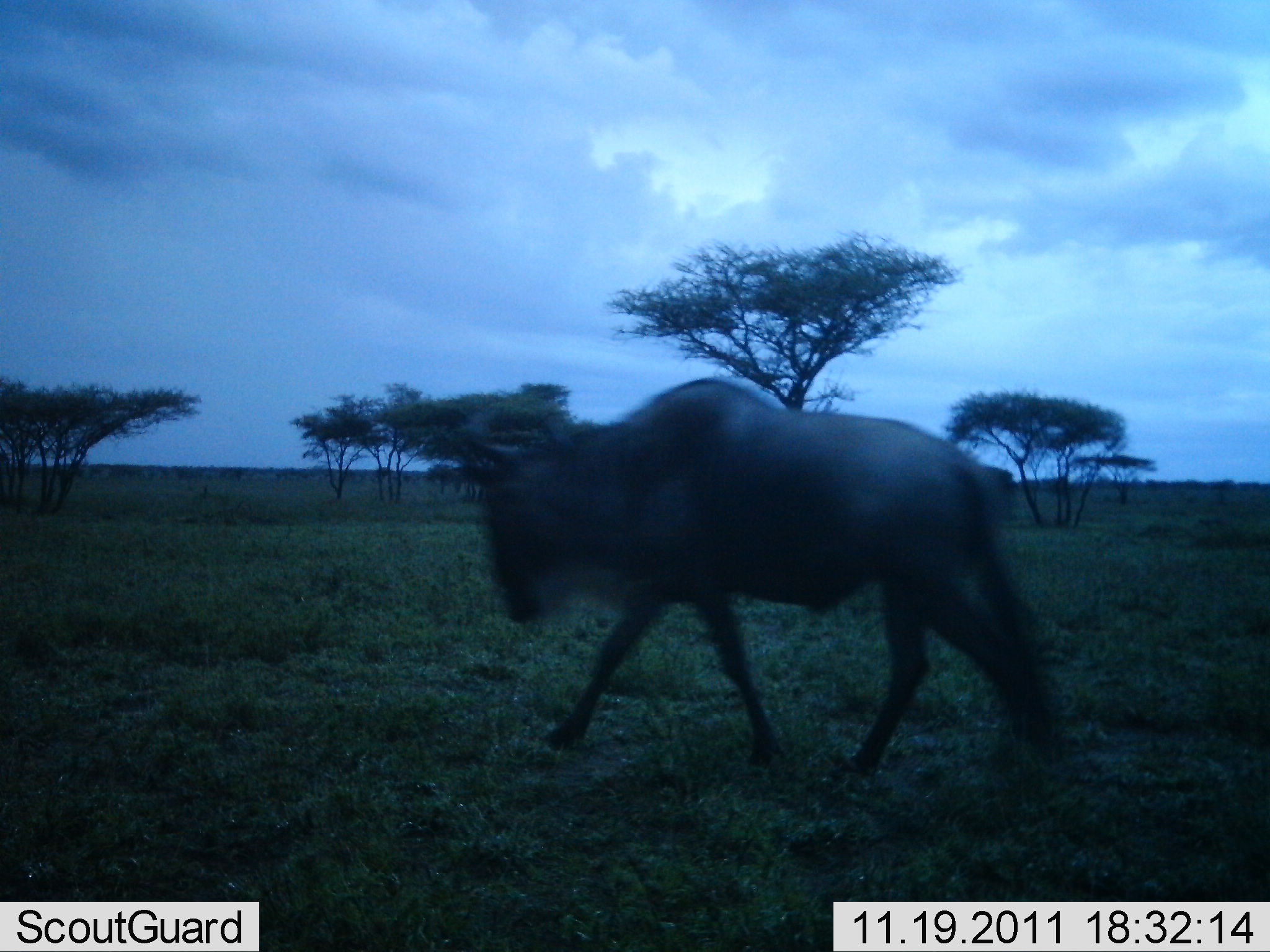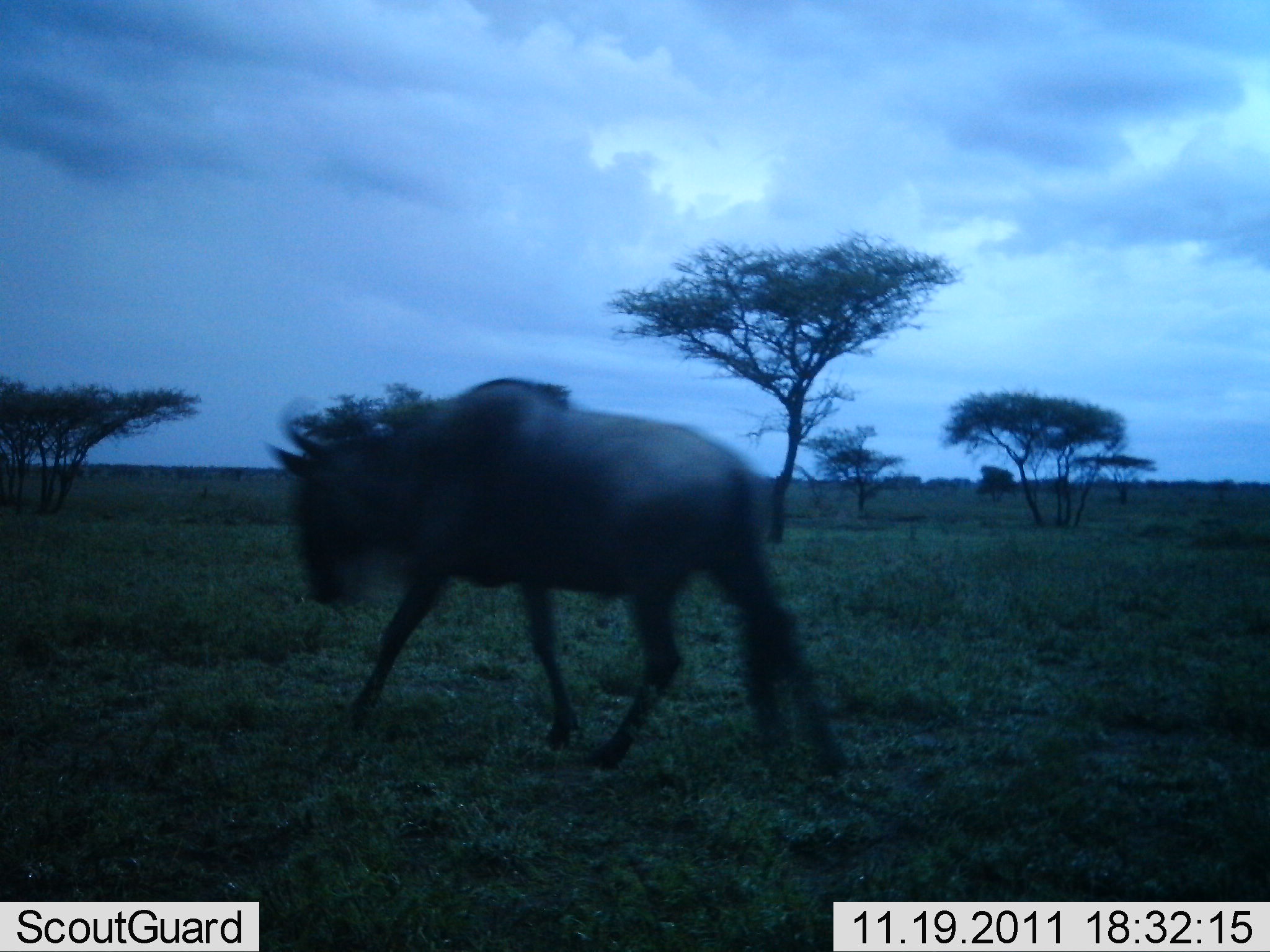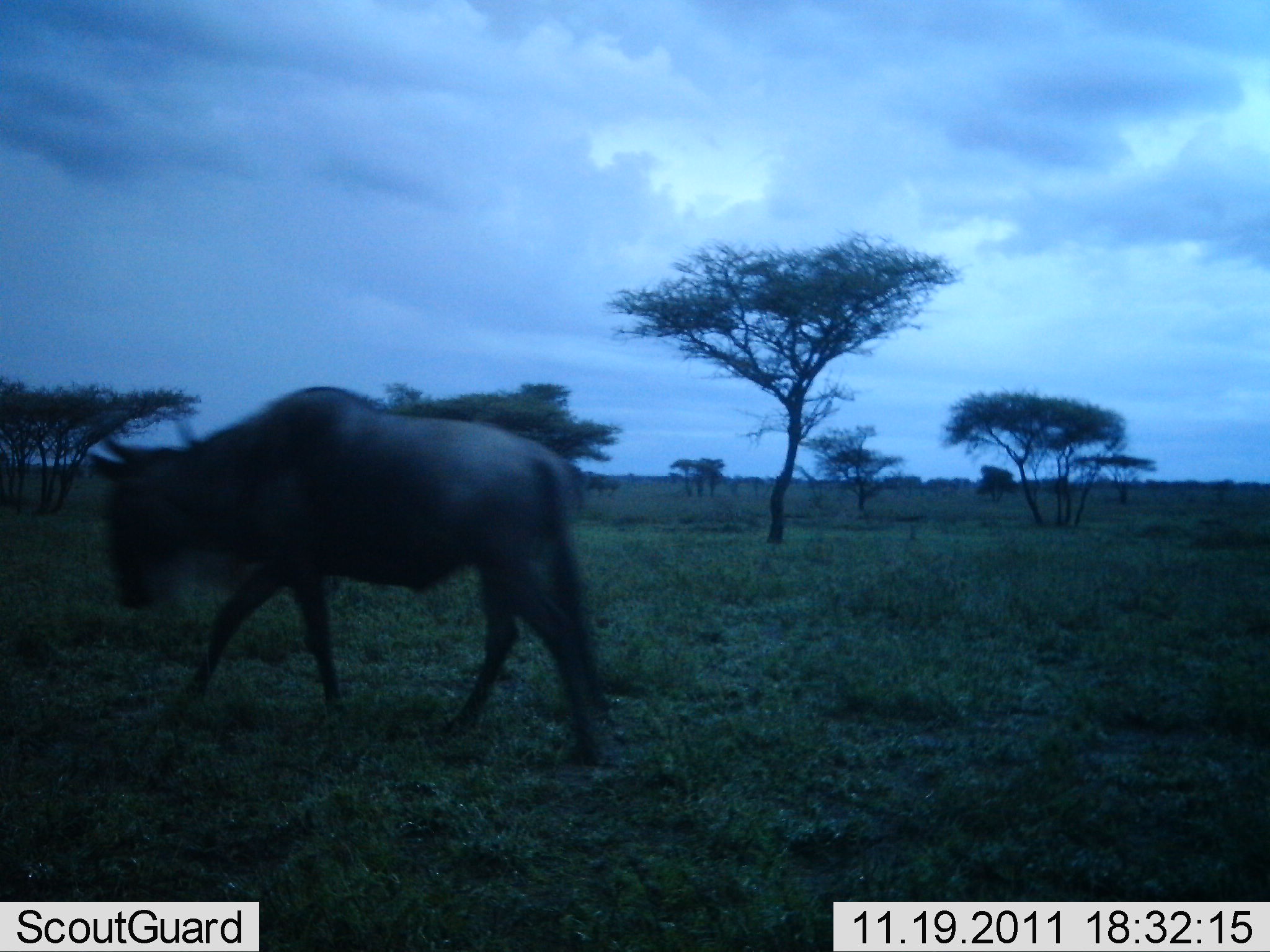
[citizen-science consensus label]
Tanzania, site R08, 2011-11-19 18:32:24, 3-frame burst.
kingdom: Animalia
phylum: Chordata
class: Mammalia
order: Artiodactyla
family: Bovidae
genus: Connochaetes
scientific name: Connochaetes taurinus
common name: blue wildebeest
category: wildebeest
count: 1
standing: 8%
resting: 0%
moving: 100%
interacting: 0%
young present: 0%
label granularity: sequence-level